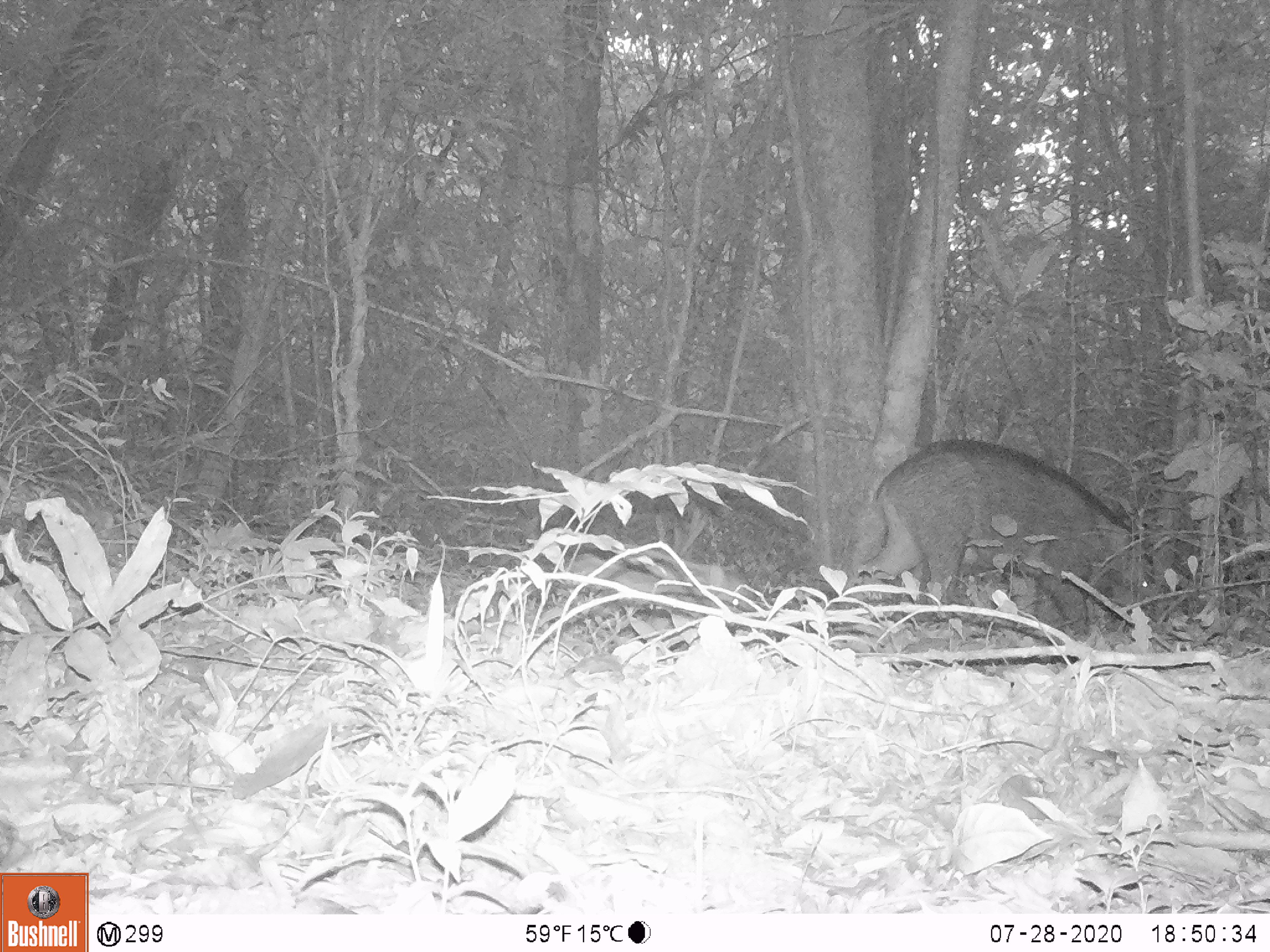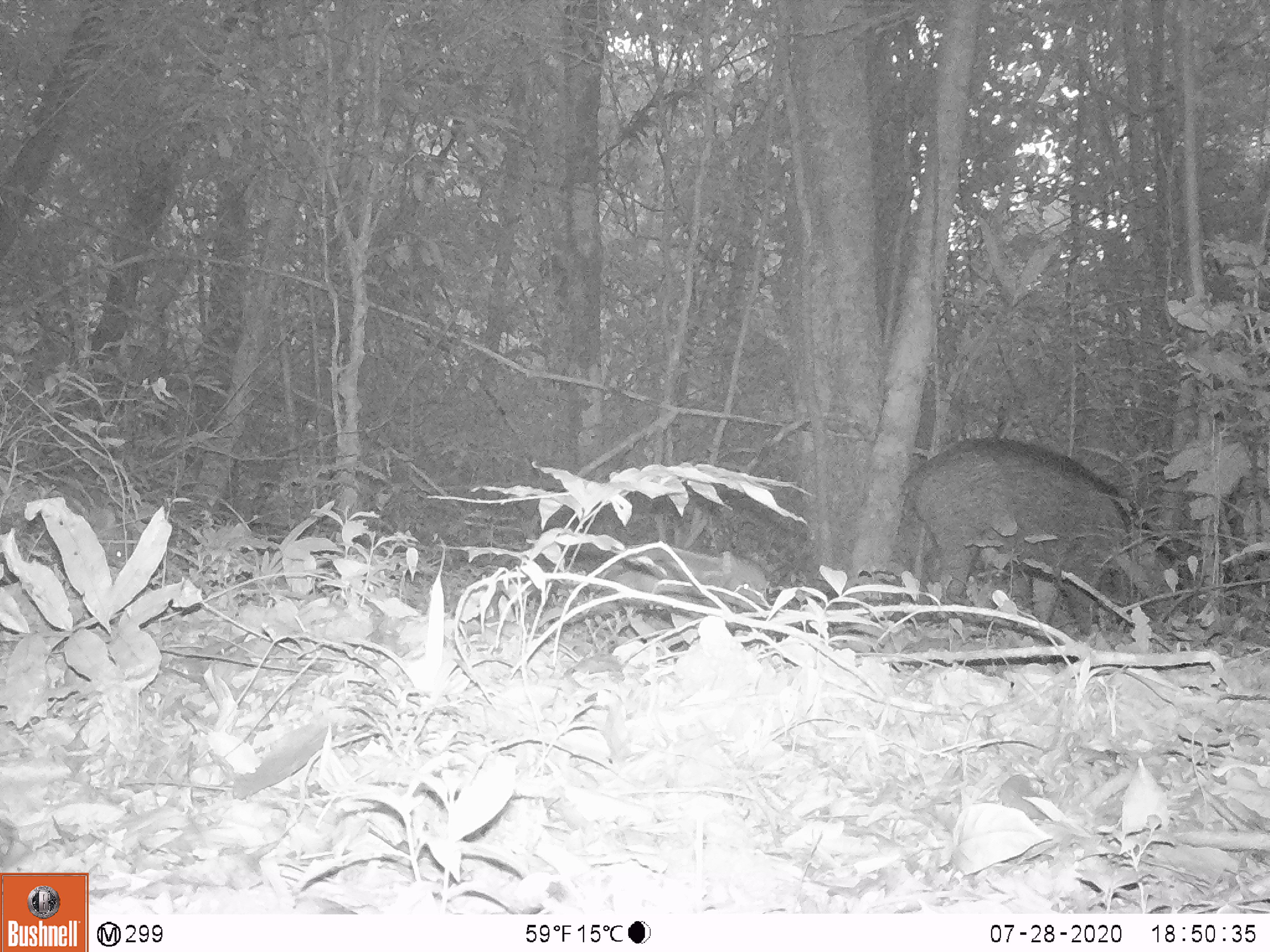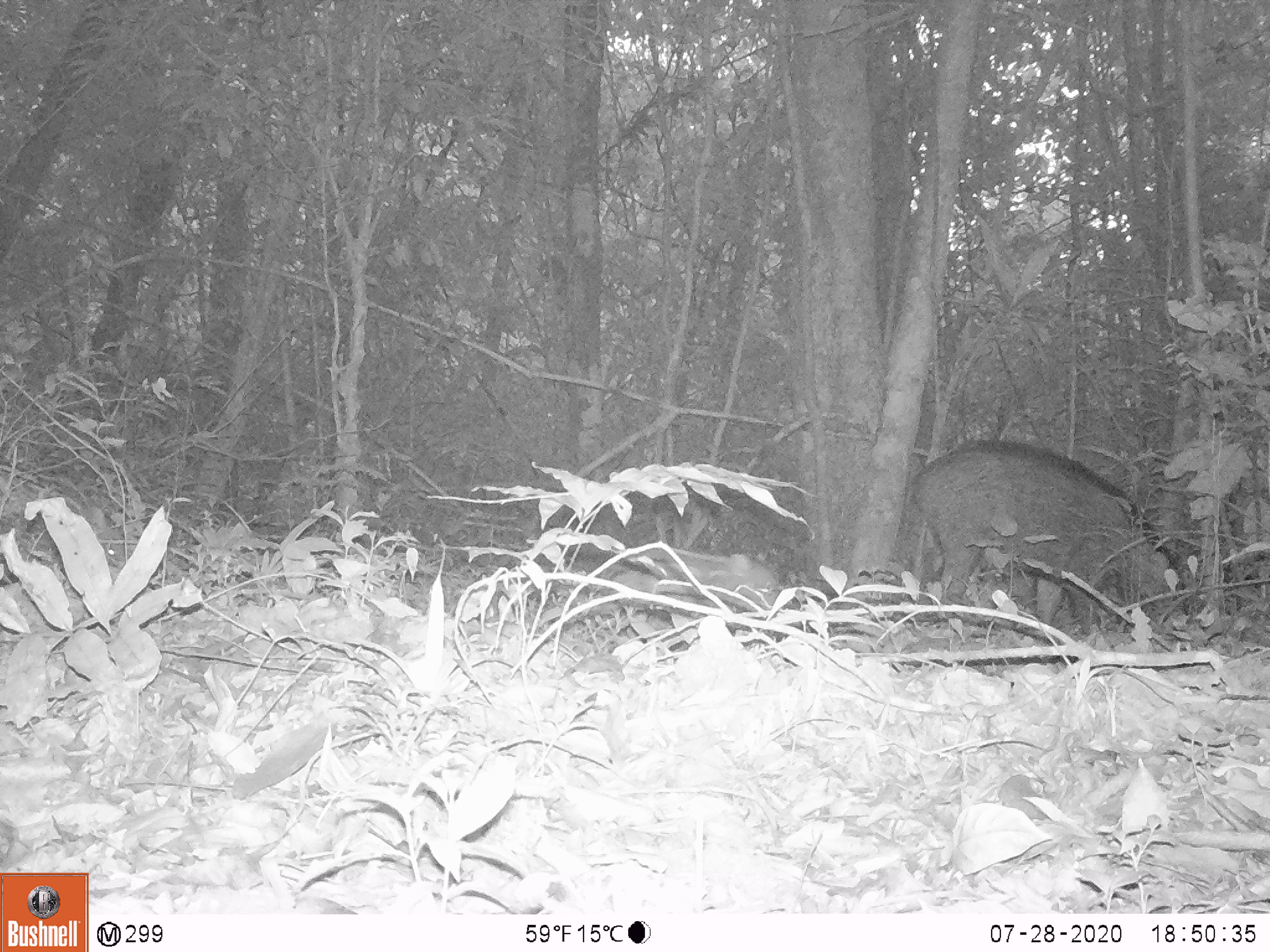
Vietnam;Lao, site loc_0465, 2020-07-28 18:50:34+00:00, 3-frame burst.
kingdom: Animalia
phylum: Chordata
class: Mammalia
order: Artiodactyla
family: Suidae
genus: Sus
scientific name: Sus scrofa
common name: eurasian wild pig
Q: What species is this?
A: Eurasian wild pig (Sus scrofa).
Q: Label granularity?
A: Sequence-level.